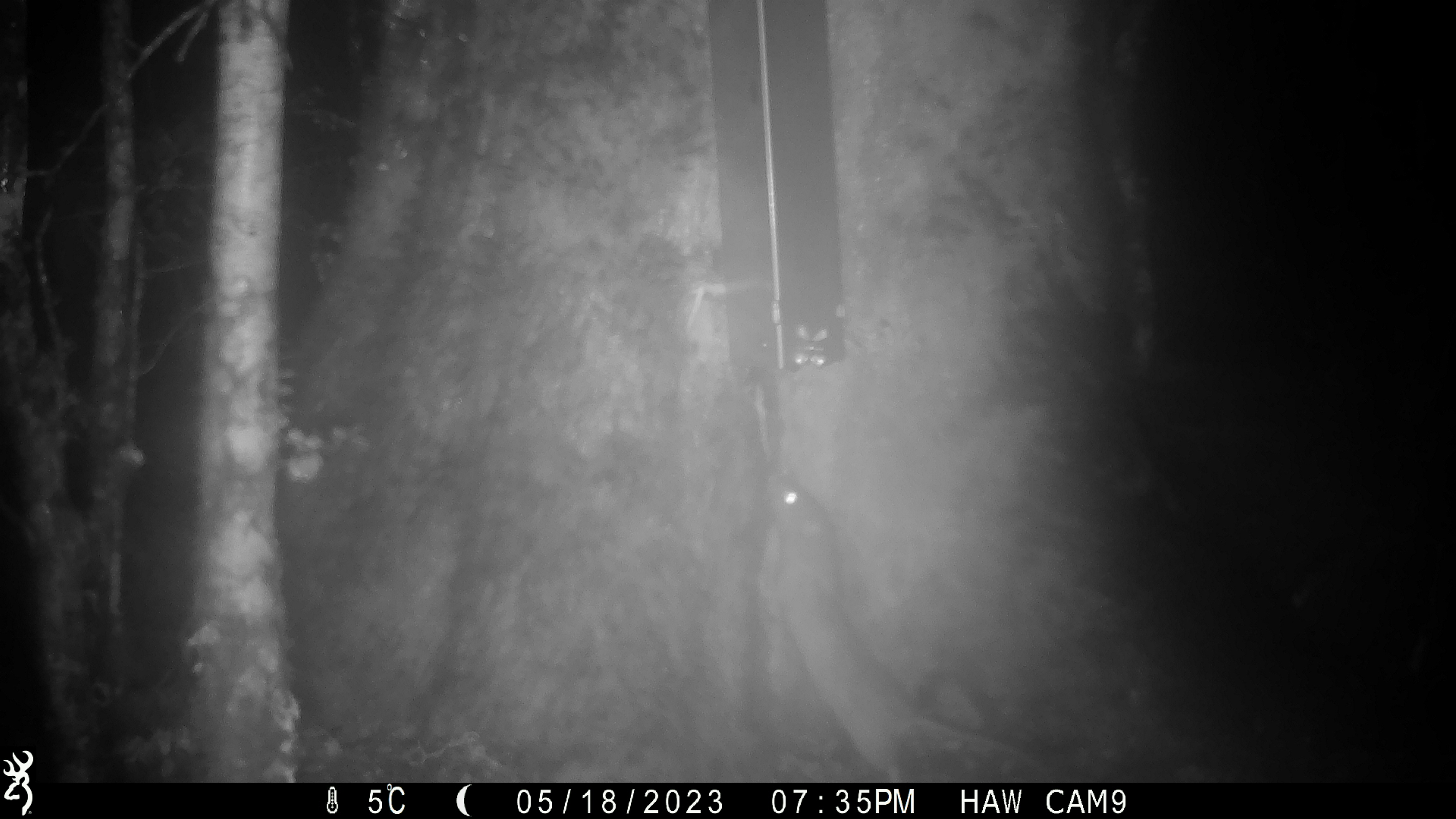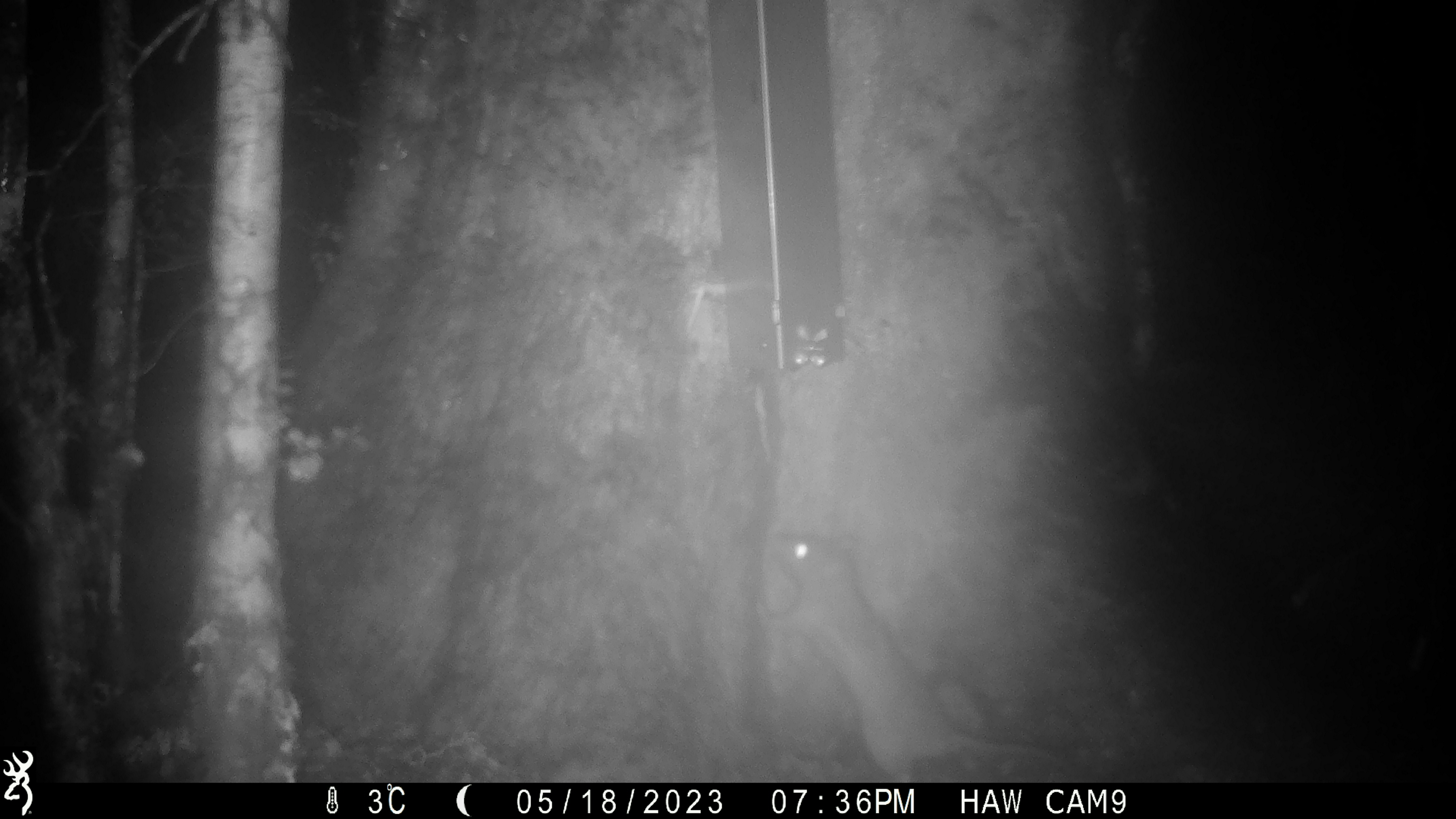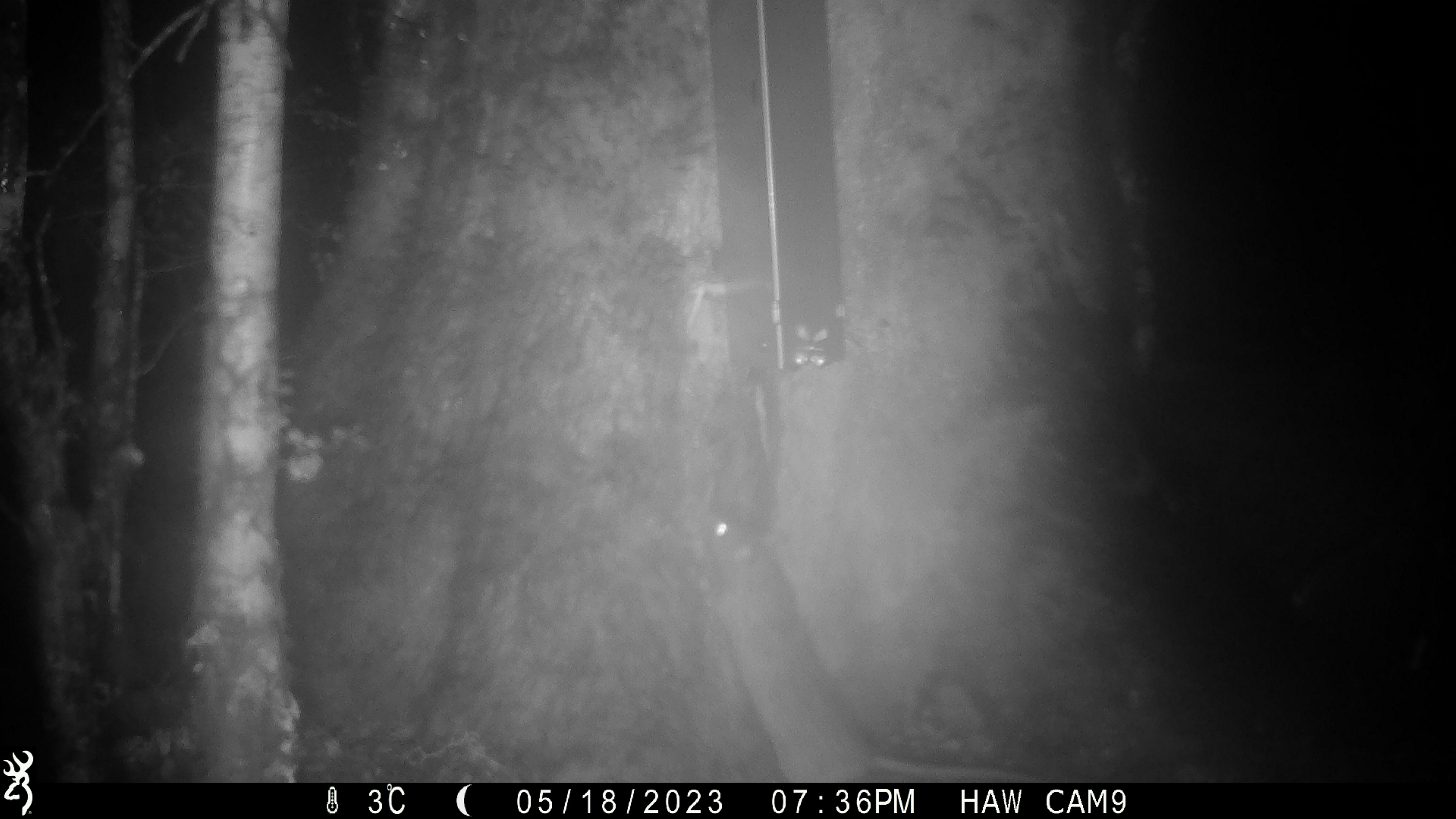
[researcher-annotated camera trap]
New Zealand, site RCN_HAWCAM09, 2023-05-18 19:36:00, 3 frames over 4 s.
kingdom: Animalia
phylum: Chordata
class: Mammalia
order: Rodentia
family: Muridae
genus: Rattus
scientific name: Rattus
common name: rat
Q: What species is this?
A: Rat (Rattus).